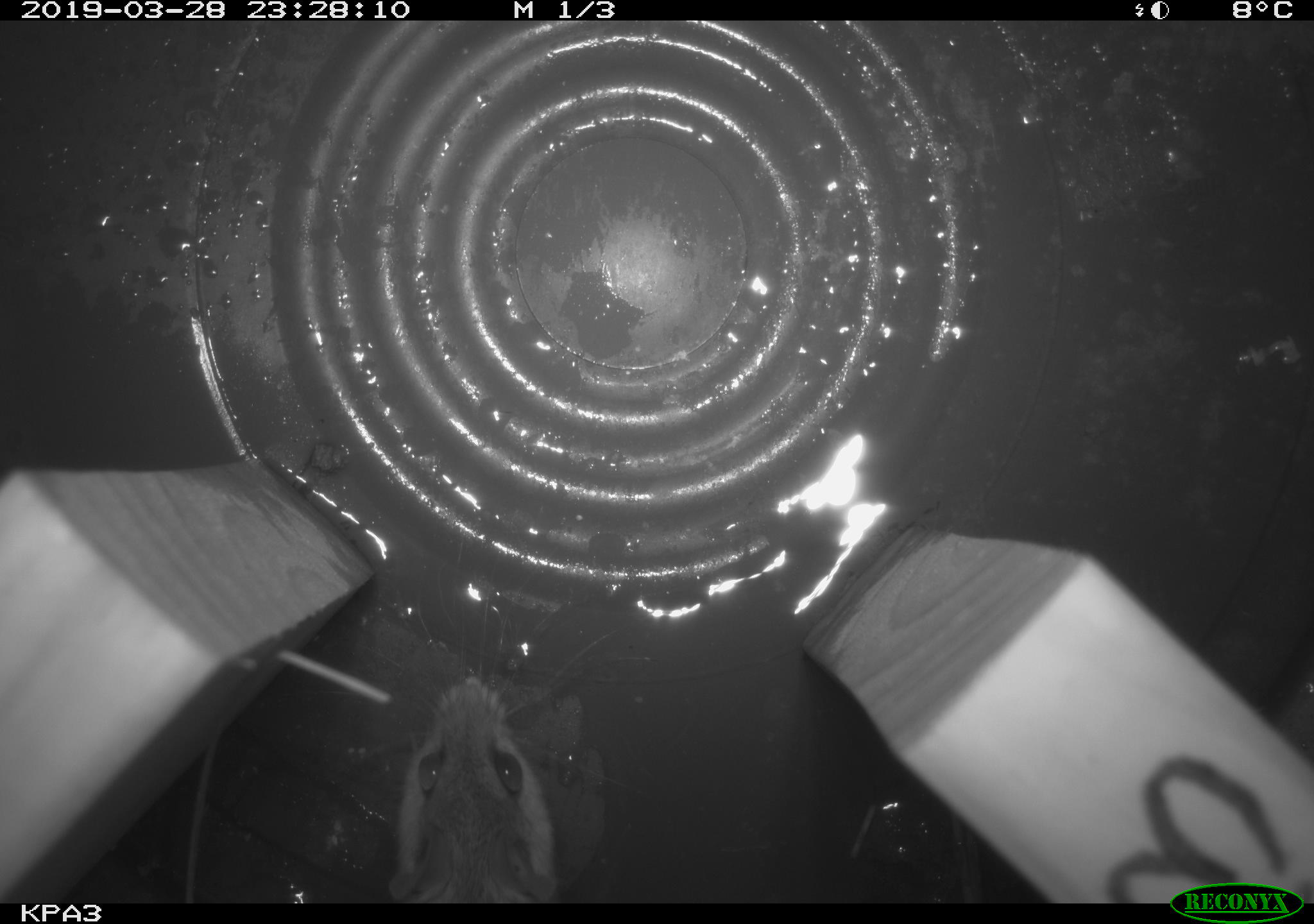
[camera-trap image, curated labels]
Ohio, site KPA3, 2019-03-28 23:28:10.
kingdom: Animalia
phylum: Chordata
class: Mammalia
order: Rodentia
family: Cricetidae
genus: Peromyscus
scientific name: Peromyscus leucopus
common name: white-footed mouse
White-footed mouse (Peromyscus leucopus).